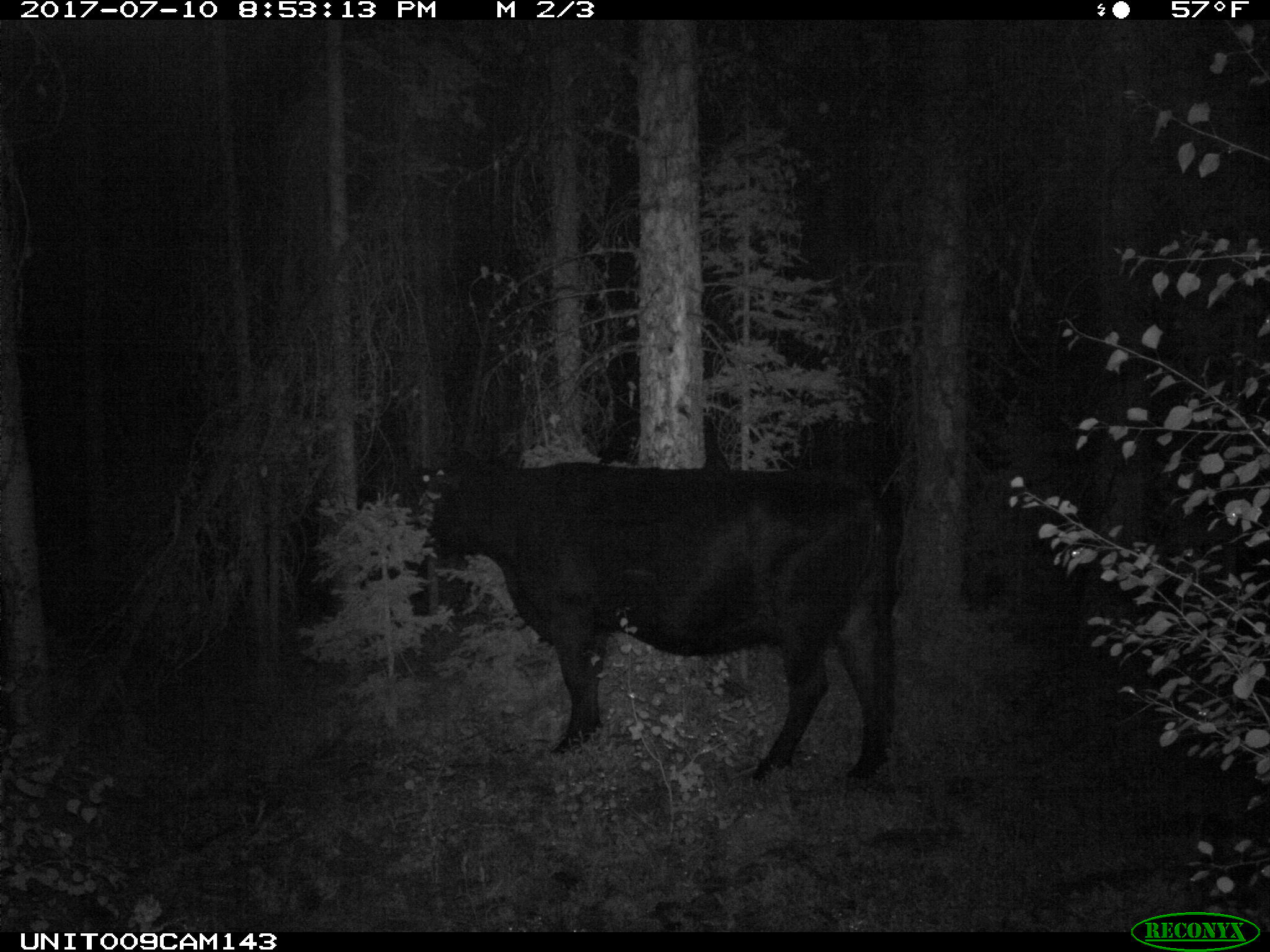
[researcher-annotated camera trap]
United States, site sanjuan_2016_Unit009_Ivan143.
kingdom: Animalia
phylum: Chordata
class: Mammalia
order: Artiodactyla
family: Bovidae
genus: Bos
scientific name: Bos taurus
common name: domestic cow